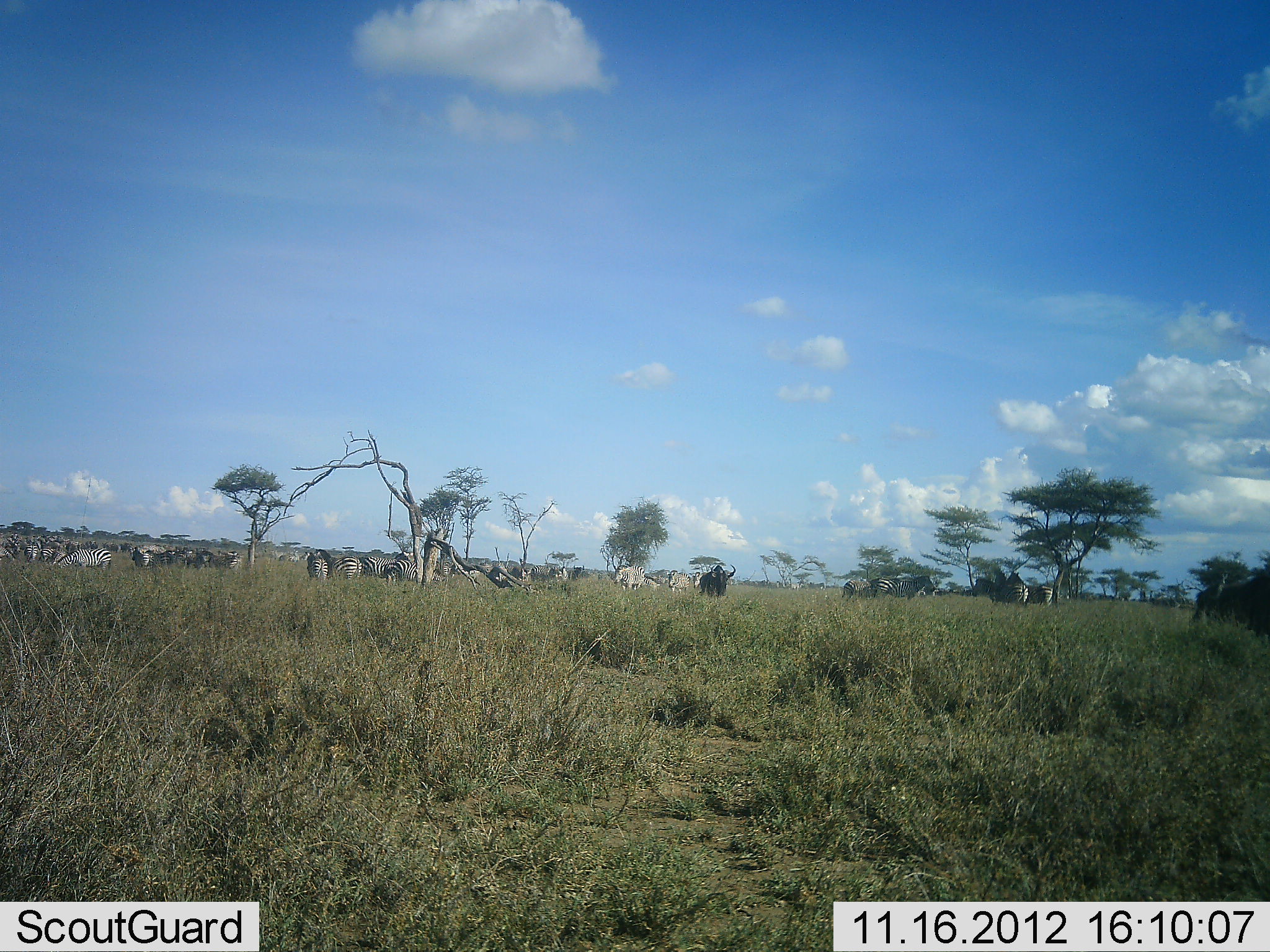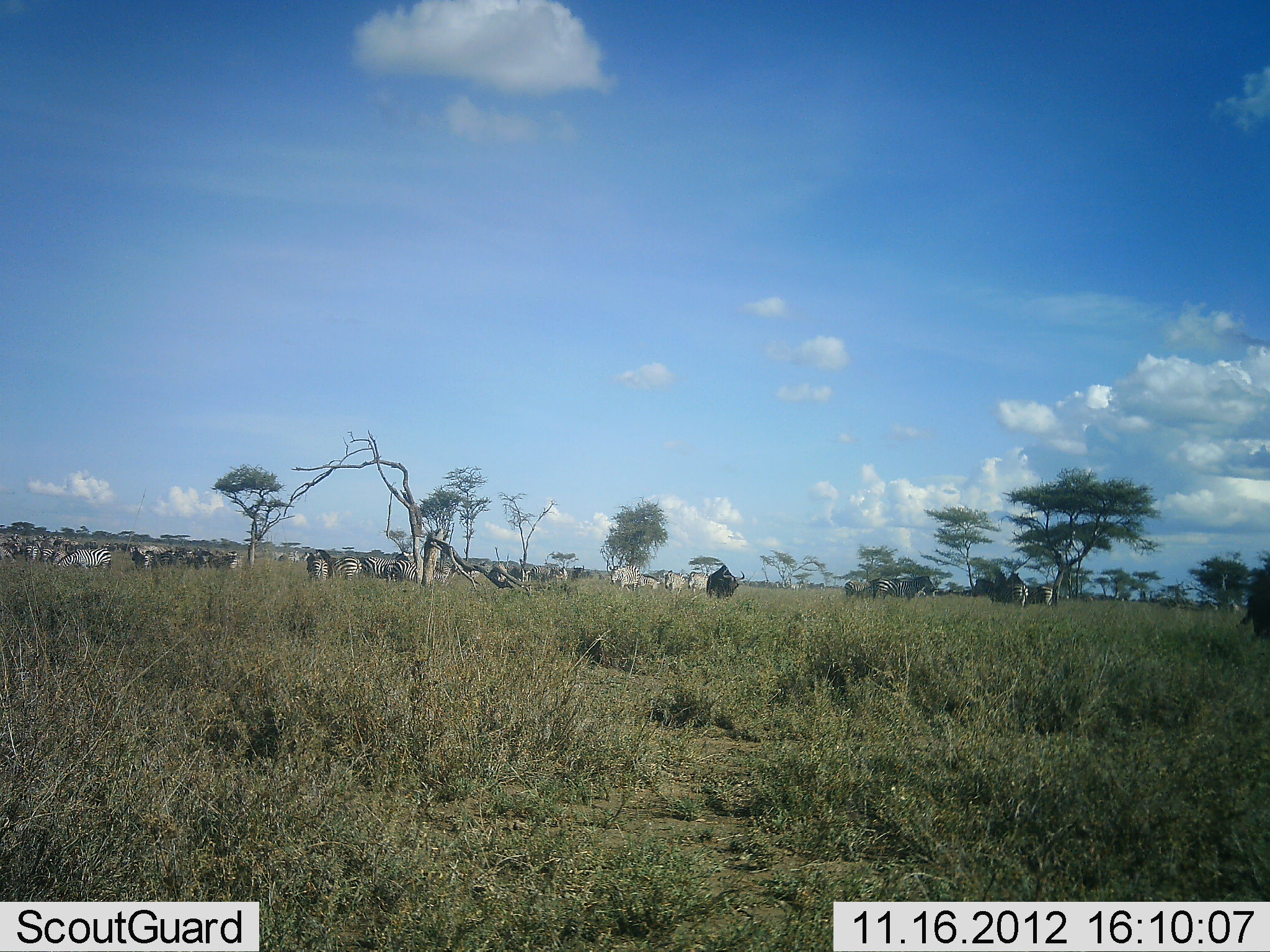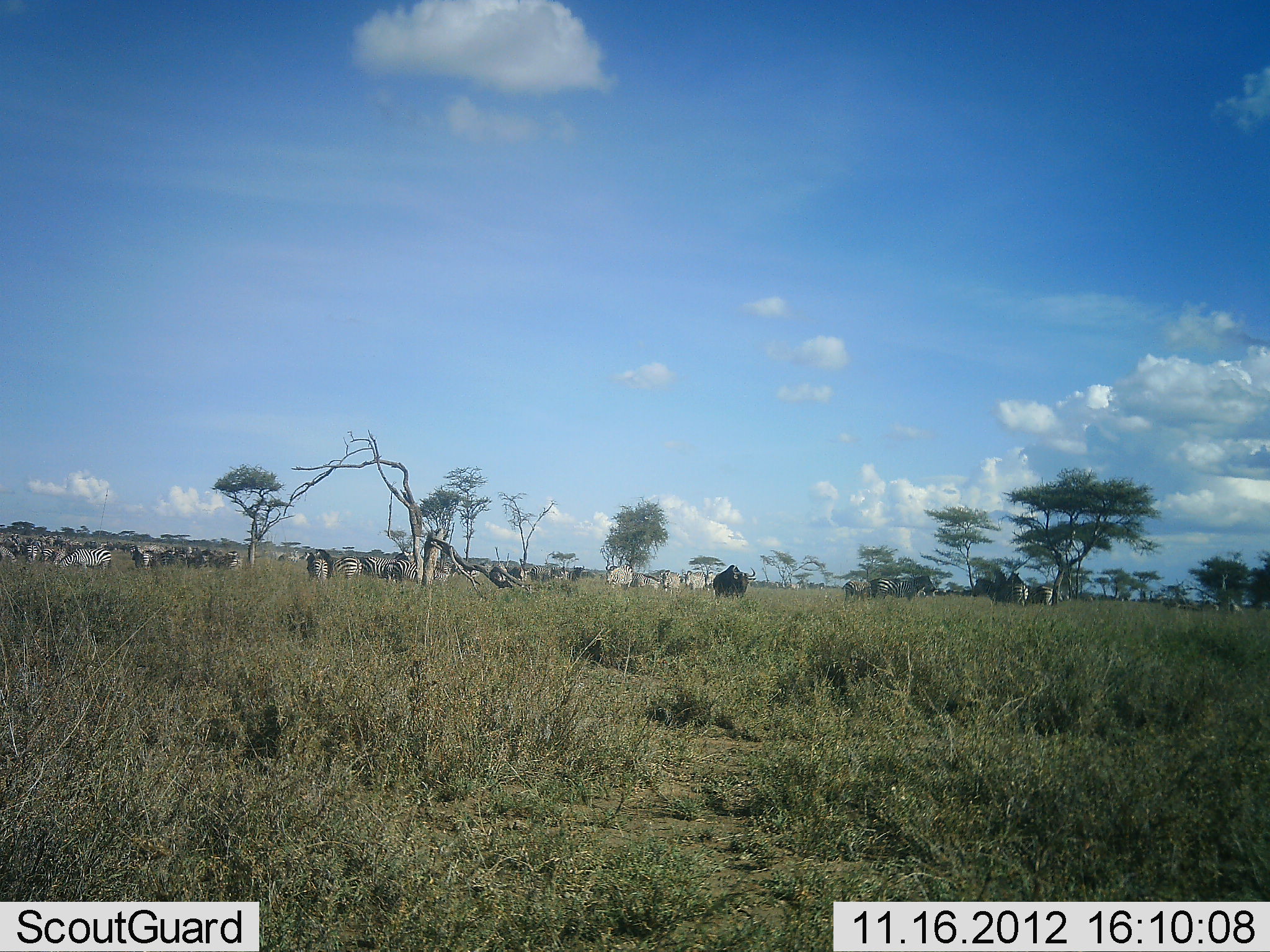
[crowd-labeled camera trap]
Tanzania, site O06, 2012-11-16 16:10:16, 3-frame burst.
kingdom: Animalia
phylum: Chordata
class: Mammalia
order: Artiodactyla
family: Bovidae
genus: Connochaetes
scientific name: Connochaetes taurinus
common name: blue wildebeest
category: wildebeest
Wildebeest (blue wildebeest) (Connochaetes taurinus), count 2. Behavior (volunteer vote fractions): standing 30%, resting 0%, moving 80%, interacting 0%. Young present (vote fraction): 0%. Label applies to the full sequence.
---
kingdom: Animalia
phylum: Chordata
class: Mammalia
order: Perissodactyla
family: Equidae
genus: Equus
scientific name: Equus quagga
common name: plains zebra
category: zebra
Zebra (plains zebra) (Equus quagga), count 11-50. Behavior (volunteer vote fractions): standing 88%, resting 12%, moving 41%, interacting 0%. Young present (vote fraction): 0%. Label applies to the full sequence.